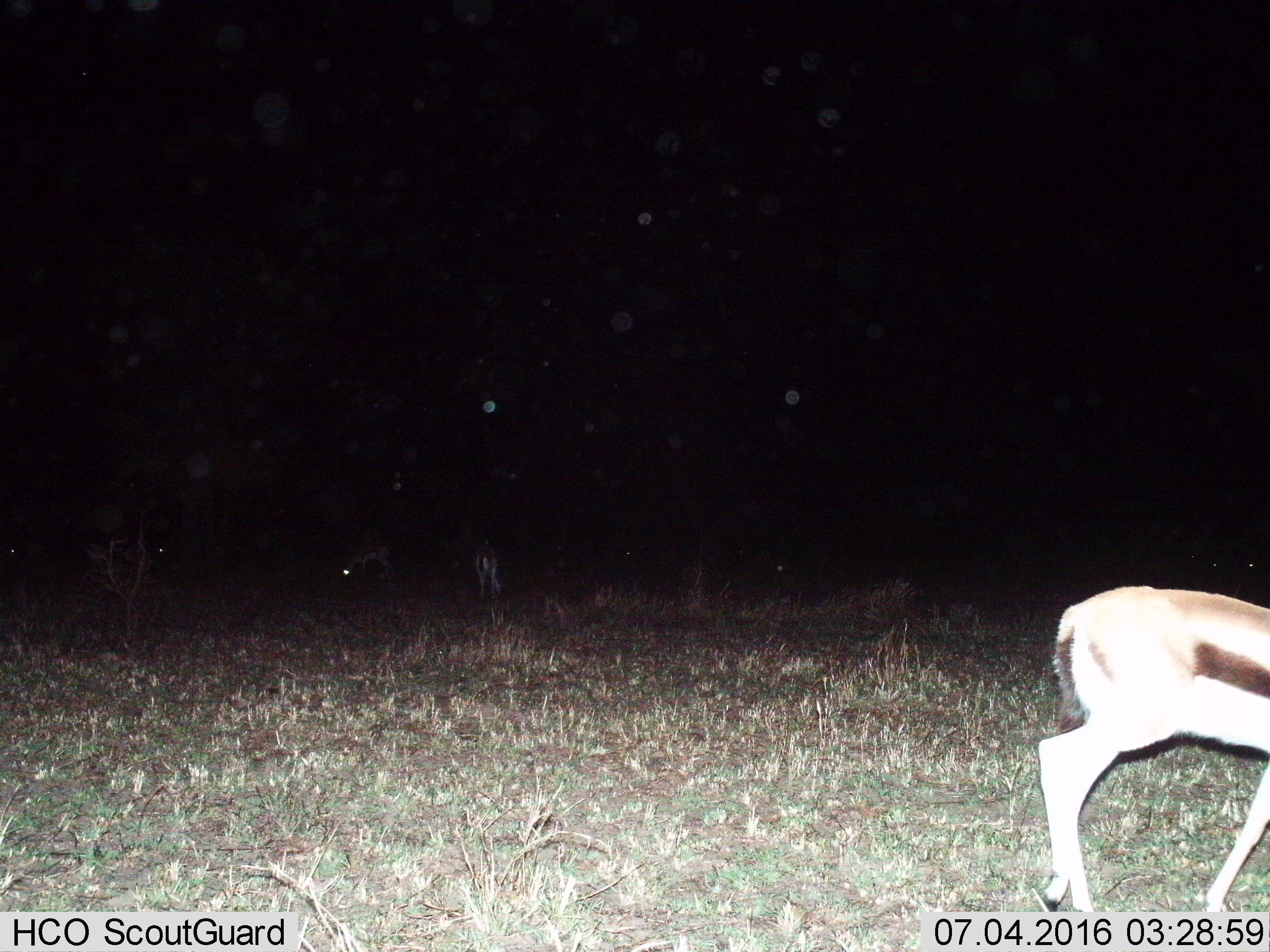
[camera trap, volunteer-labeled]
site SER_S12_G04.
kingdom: Animalia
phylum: Chordata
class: Mammalia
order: Artiodactyla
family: Bovidae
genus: Eudorcas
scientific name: Eudorcas thomsonii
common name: thomson's gazelle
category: gazellethomsons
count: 3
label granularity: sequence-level